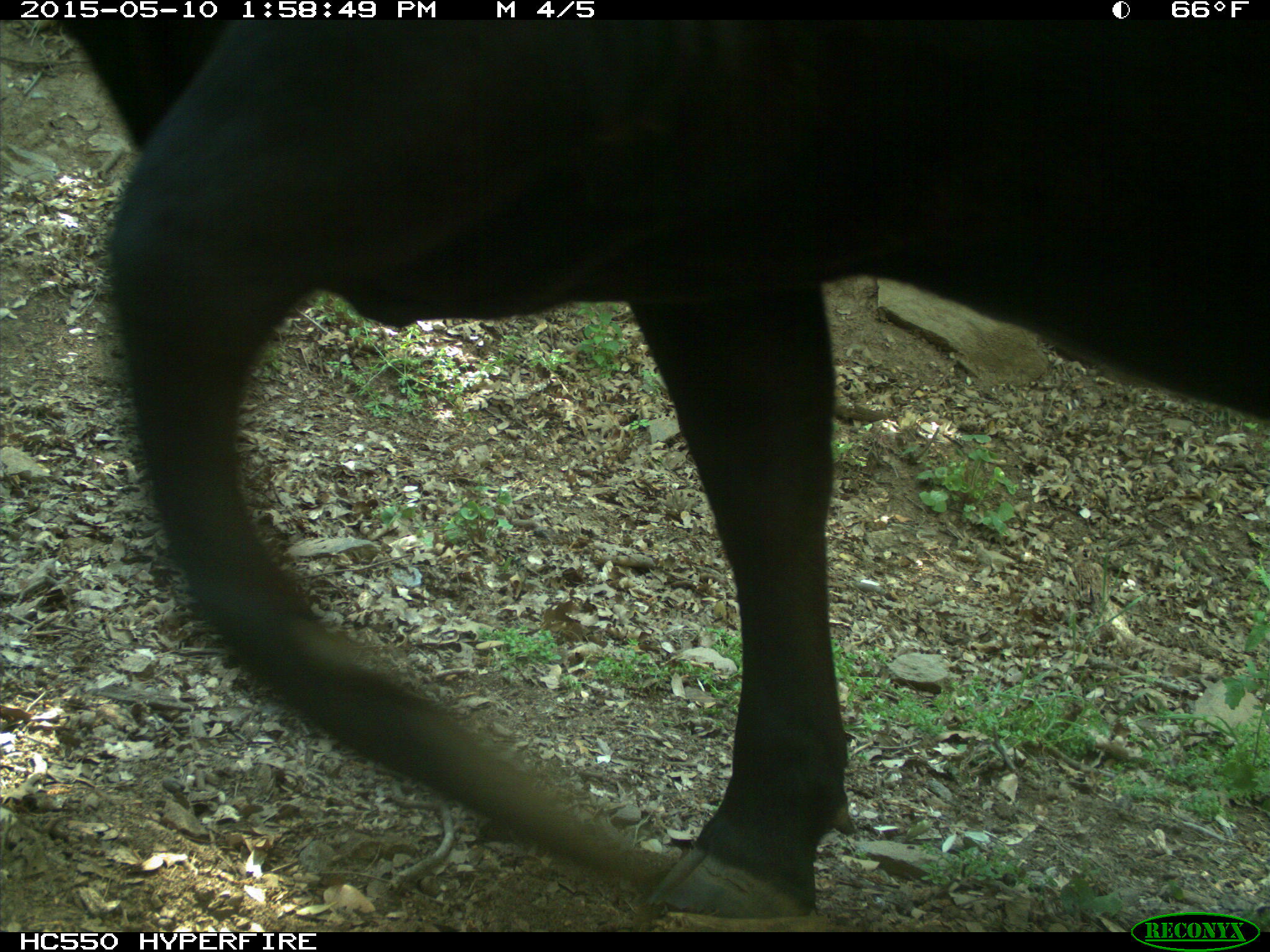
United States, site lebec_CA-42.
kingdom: Animalia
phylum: Chordata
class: Mammalia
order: Artiodactyla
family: Bovidae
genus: Bos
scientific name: Bos taurus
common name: domestic cow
Bos taurus (domestic cow).